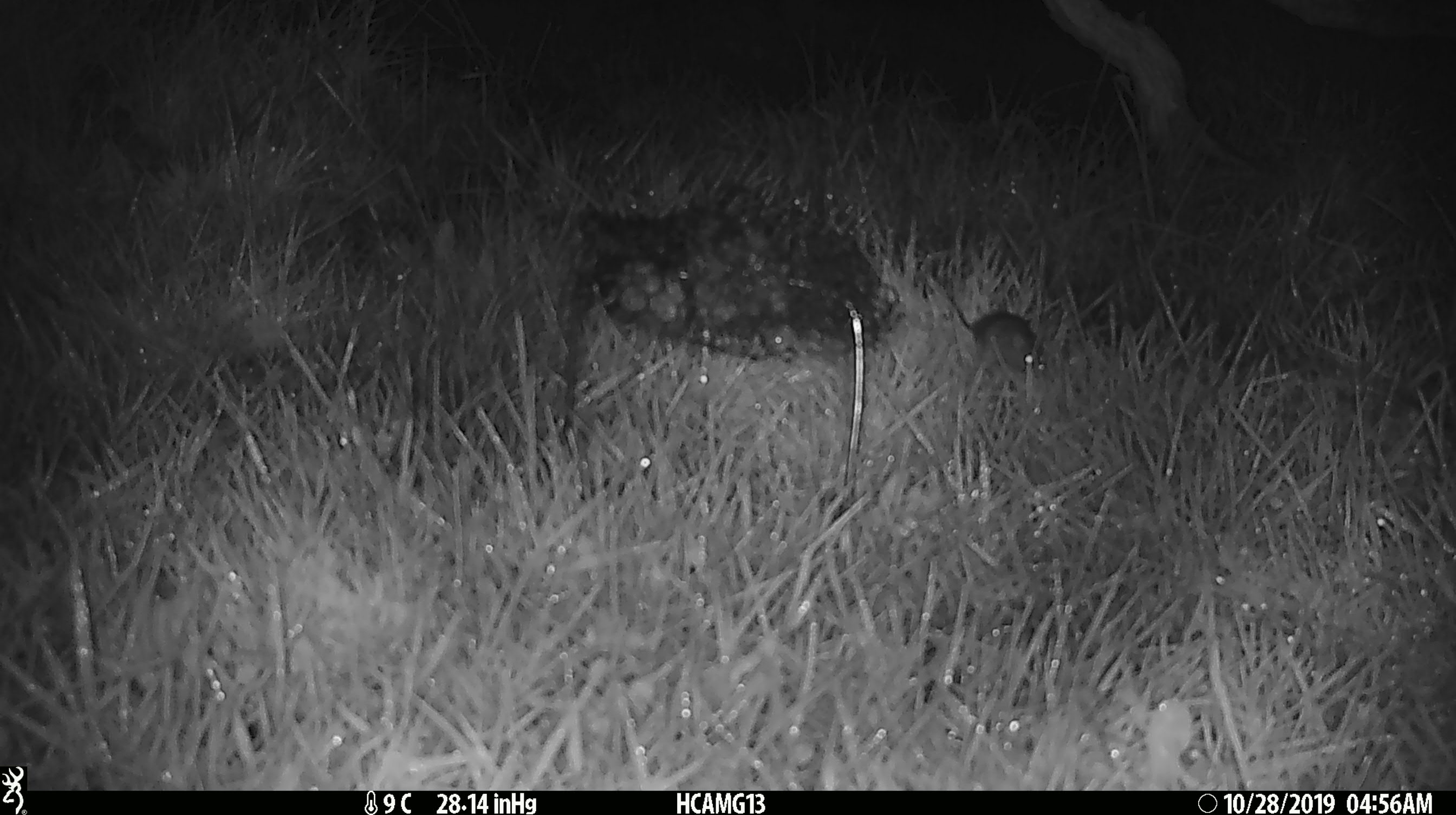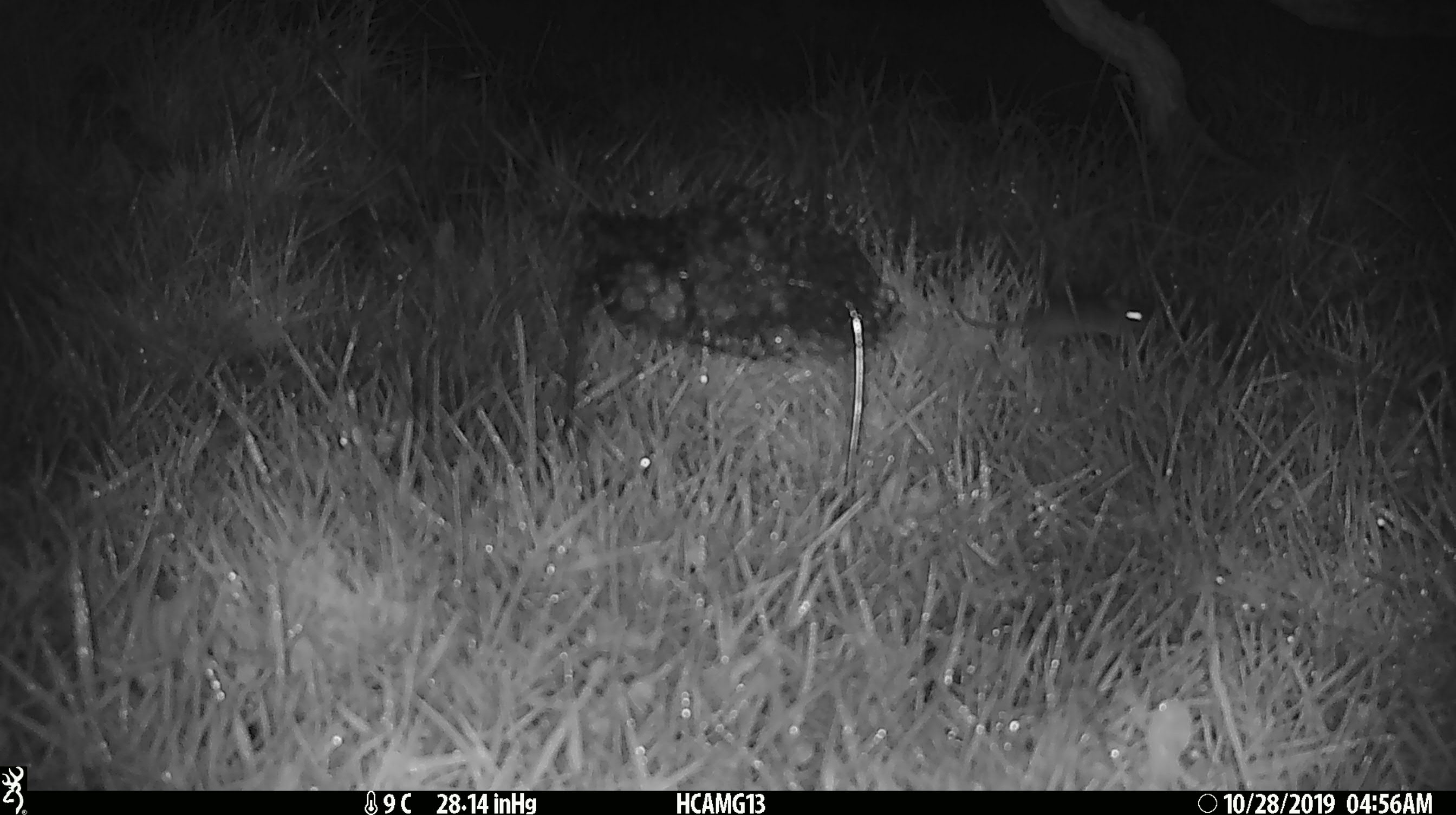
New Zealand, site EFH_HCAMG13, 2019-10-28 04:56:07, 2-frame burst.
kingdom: Animalia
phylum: Chordata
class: Mammalia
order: Rodentia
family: Muridae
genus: Mus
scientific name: Mus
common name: mouse